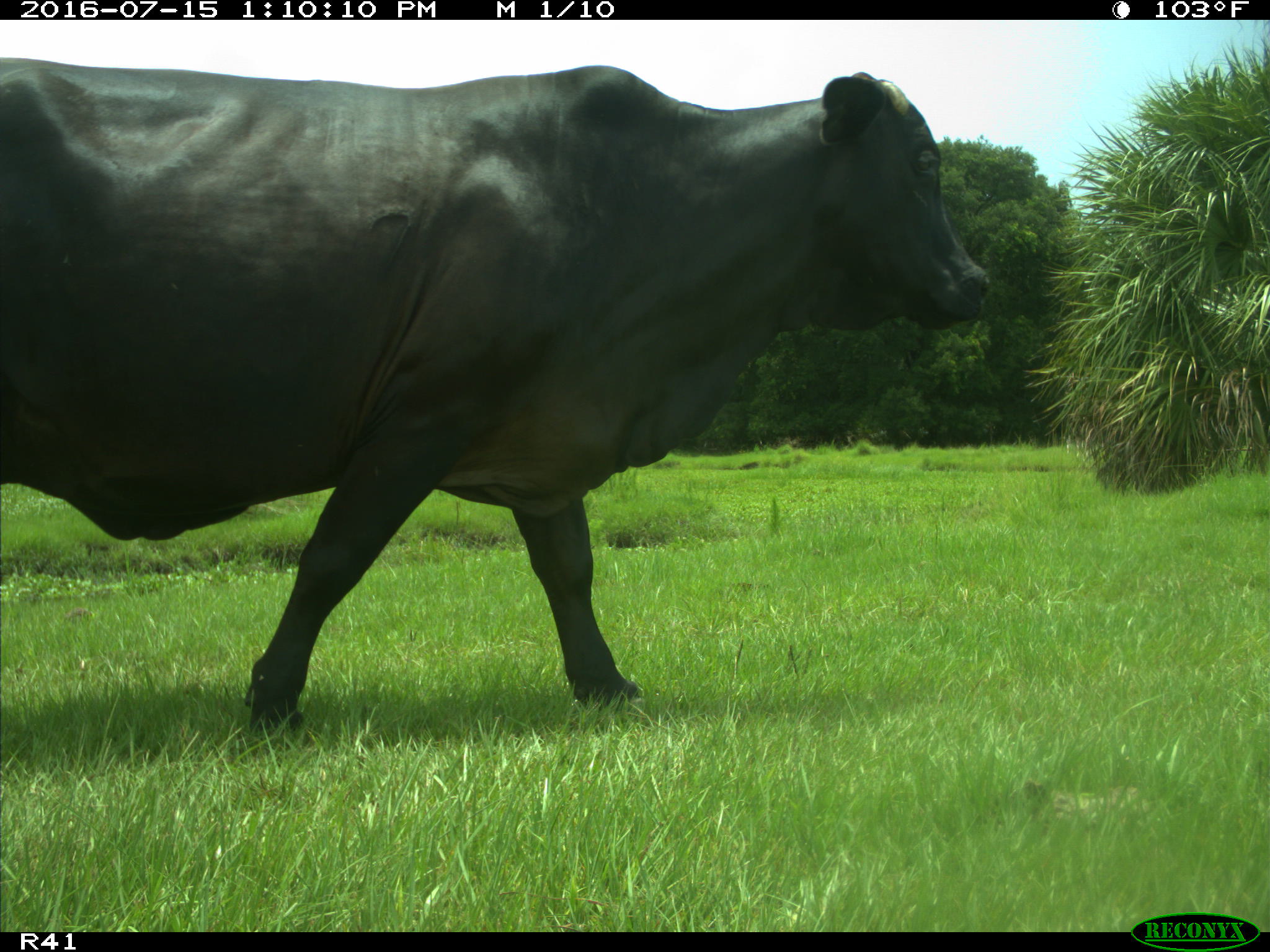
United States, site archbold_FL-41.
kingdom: Animalia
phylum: Chordata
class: Mammalia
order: Artiodactyla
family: Bovidae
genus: Bos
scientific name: Bos taurus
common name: domestic cow